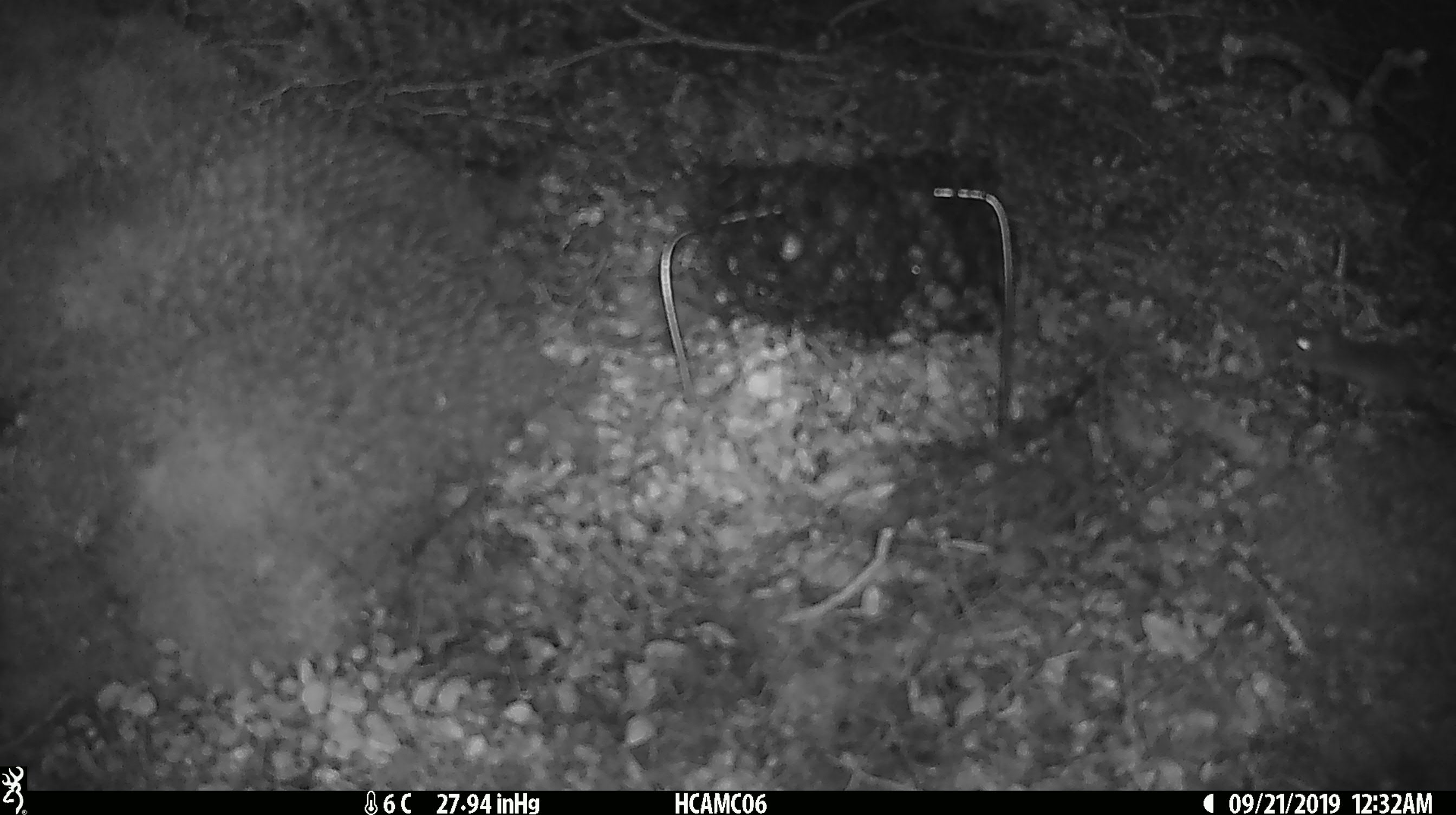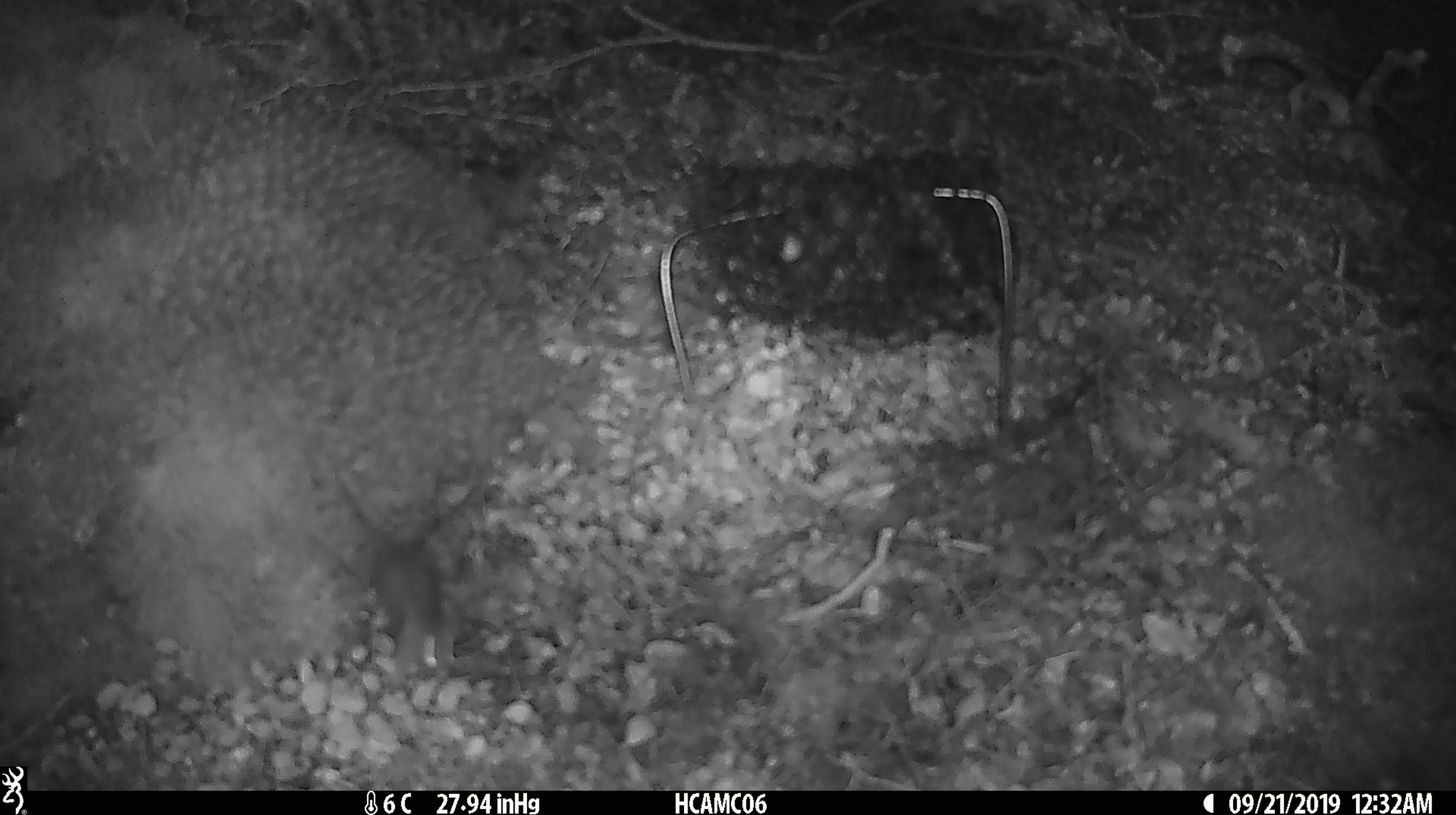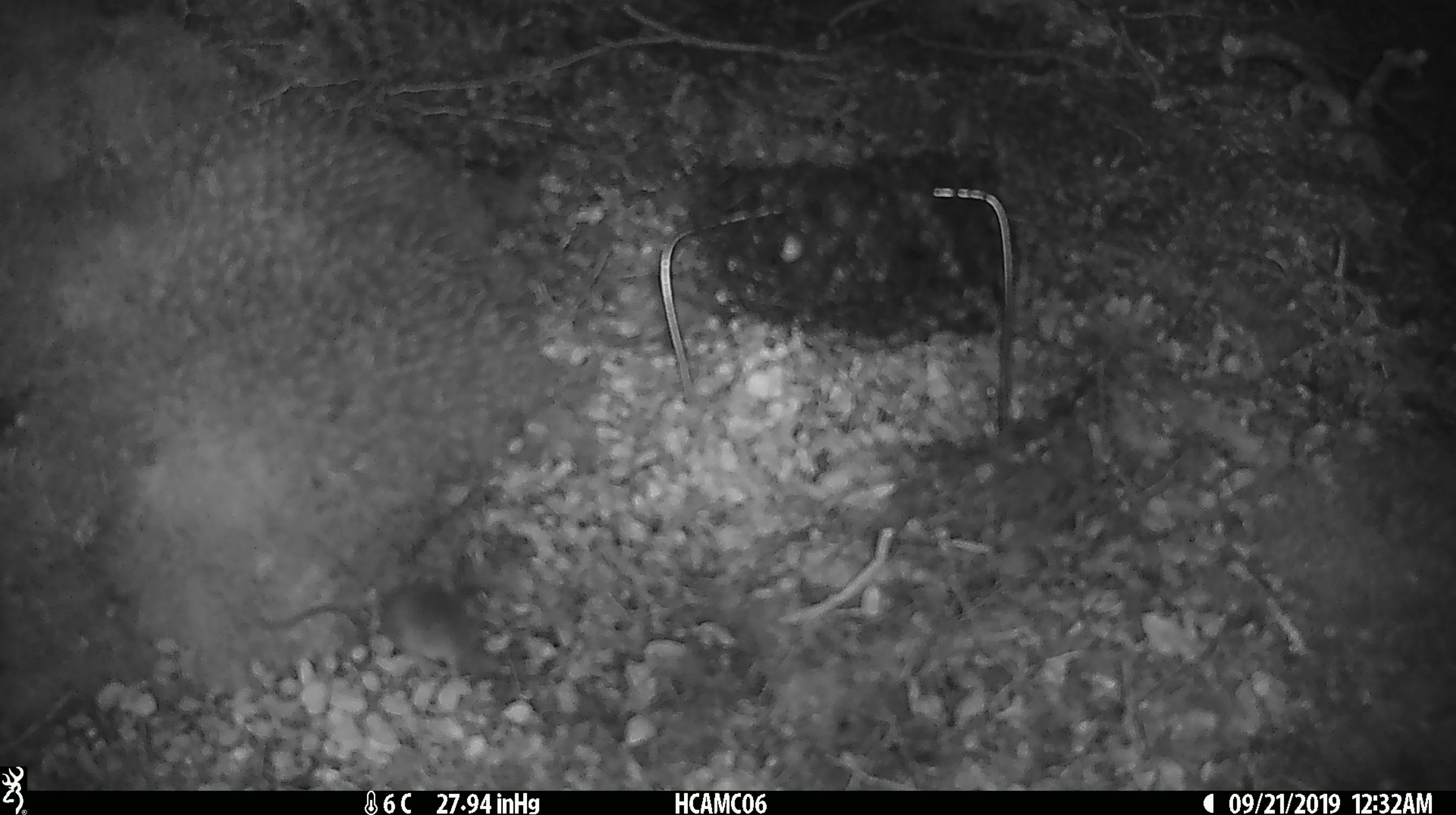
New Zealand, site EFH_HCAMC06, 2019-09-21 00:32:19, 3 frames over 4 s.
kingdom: Animalia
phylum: Chordata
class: Mammalia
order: Rodentia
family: Muridae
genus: Mus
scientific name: Mus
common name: mouse